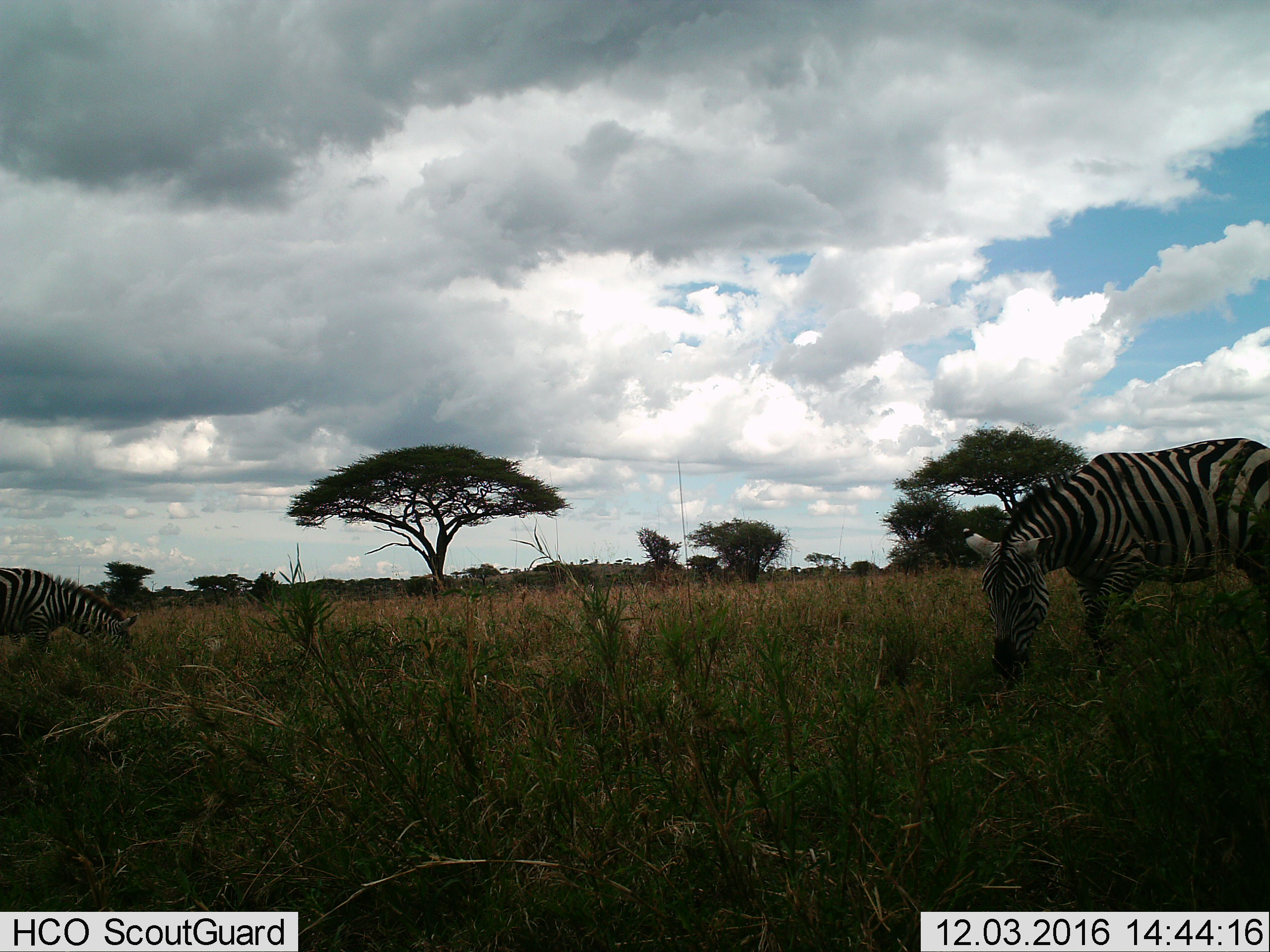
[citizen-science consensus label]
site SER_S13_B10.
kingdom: Animalia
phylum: Chordata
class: Mammalia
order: Perissodactyla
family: Equidae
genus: Equus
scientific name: Equus quagga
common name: plains zebra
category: zebraplains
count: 2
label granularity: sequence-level